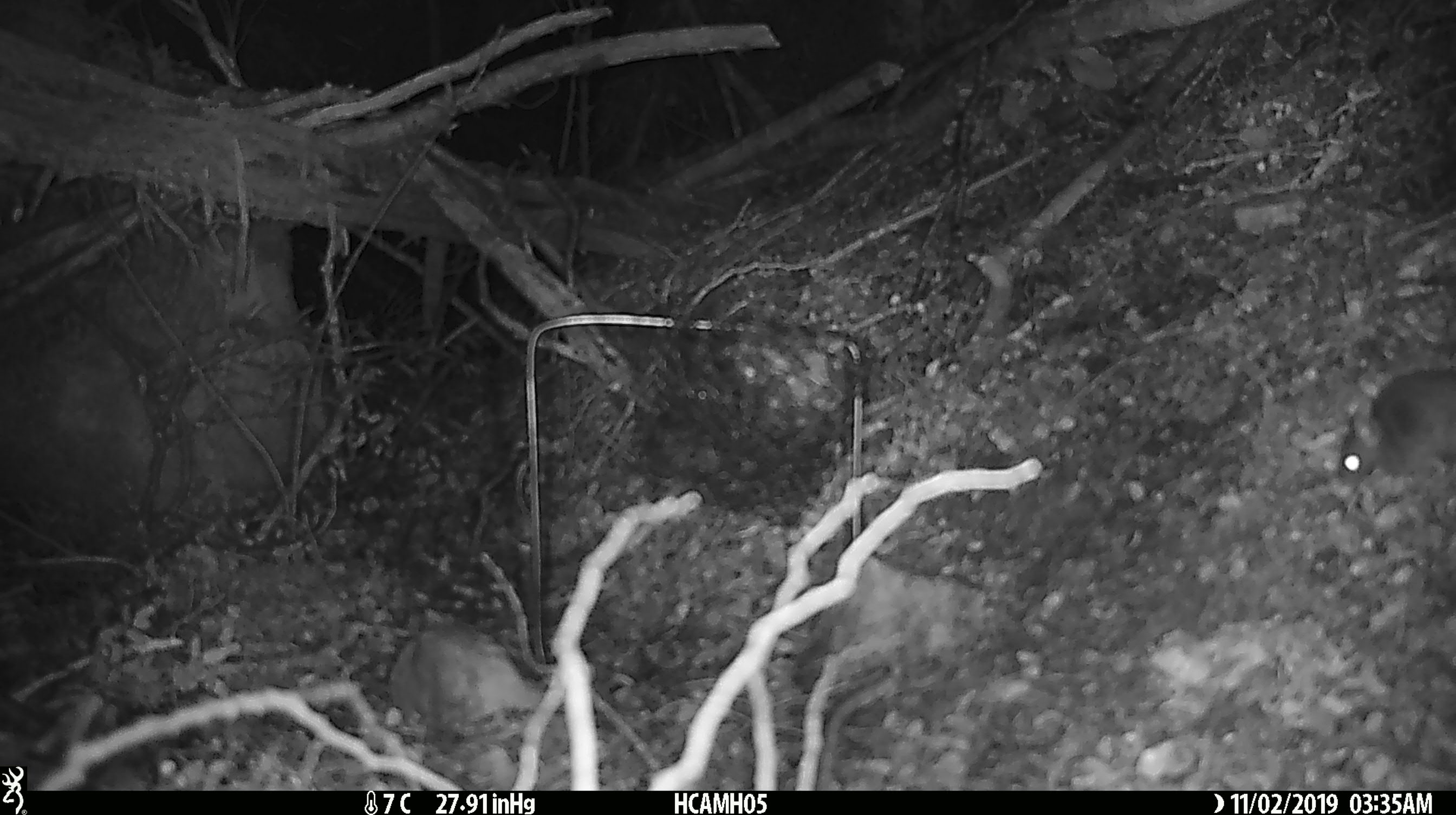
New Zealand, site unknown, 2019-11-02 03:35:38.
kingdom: Animalia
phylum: Chordata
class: Mammalia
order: Rodentia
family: Muridae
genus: Mus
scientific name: Mus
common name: mouse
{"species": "mouse (Mus)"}